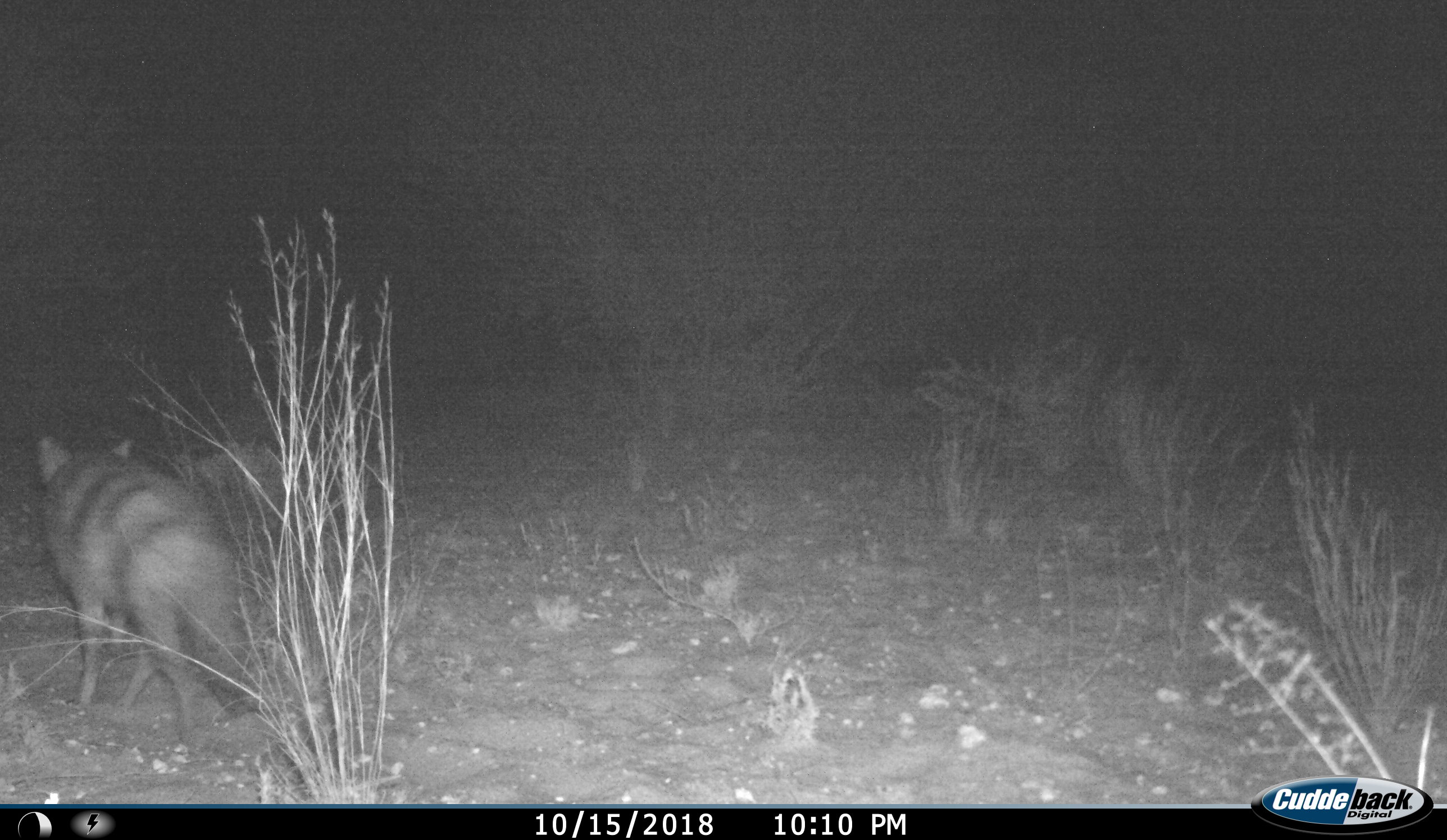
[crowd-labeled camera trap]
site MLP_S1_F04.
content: unidentified animal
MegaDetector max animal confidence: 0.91